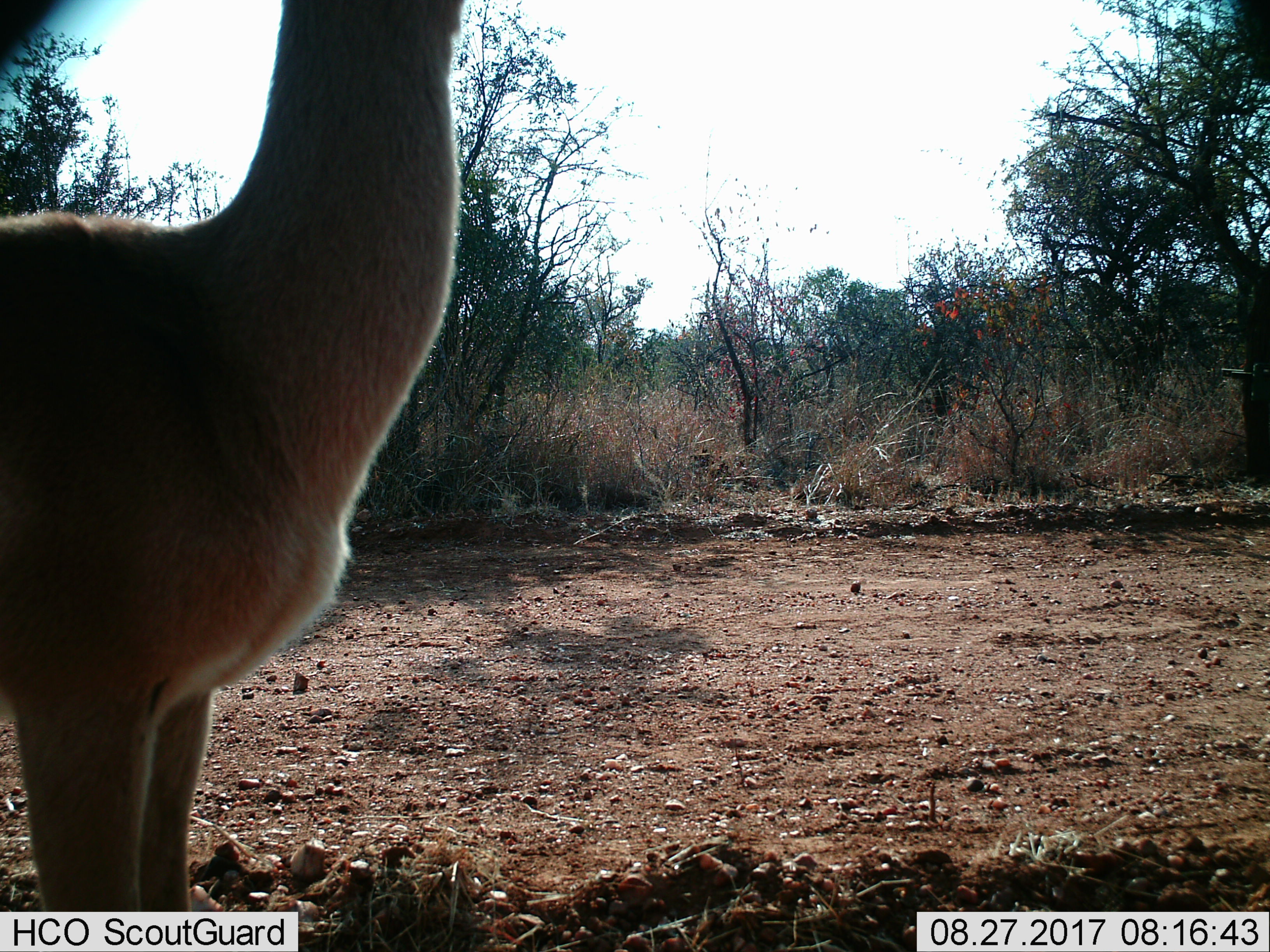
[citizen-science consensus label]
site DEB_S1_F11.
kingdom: Animalia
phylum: Chordata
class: Mammalia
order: Artiodactyla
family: Bovidae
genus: Aepyceros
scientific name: Aepyceros melampus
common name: impala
Impala (Aepyceros melampus), count 1. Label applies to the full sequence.